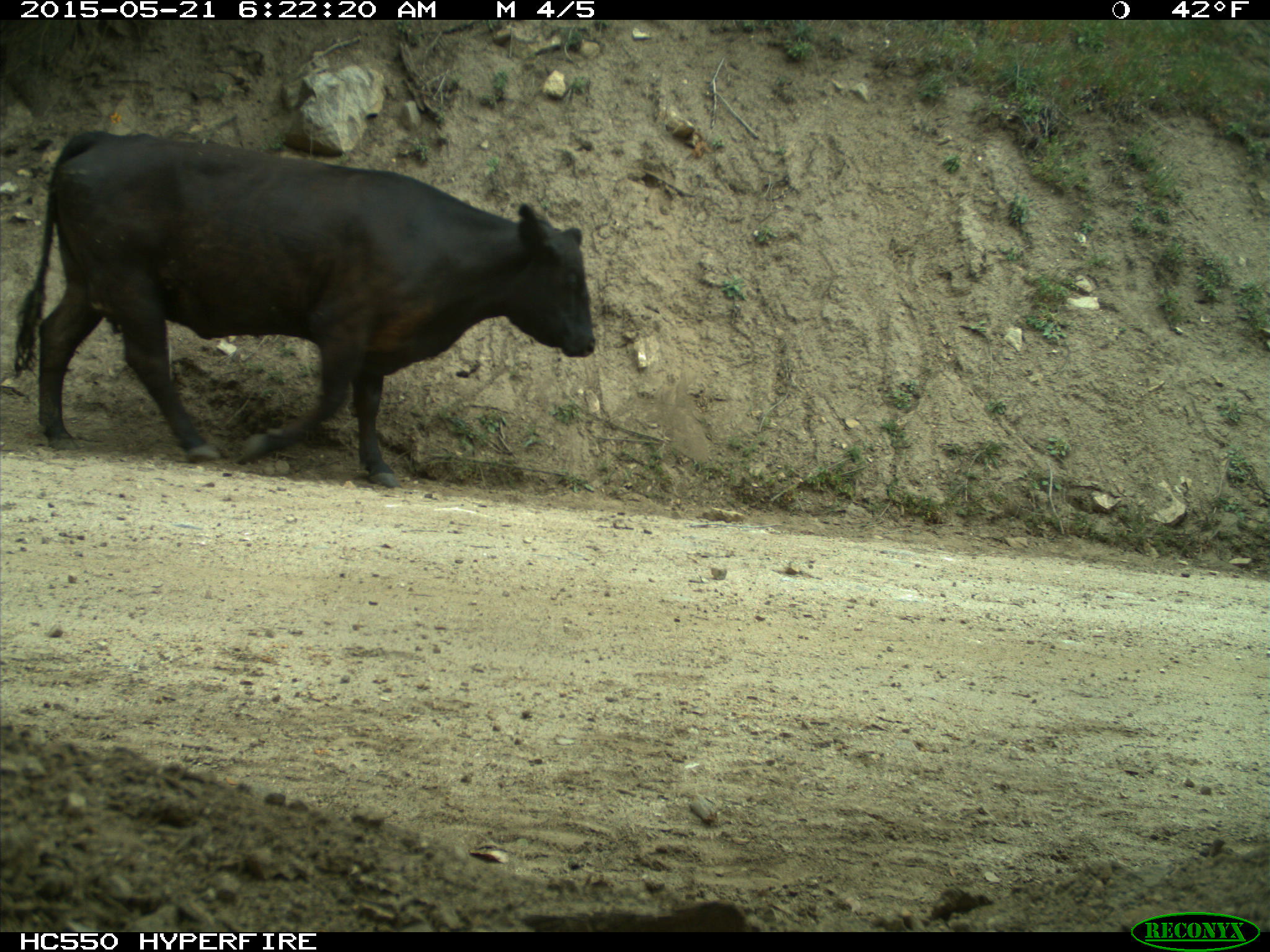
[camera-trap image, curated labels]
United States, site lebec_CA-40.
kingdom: Animalia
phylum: Chordata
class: Mammalia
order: Artiodactyla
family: Bovidae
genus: Bos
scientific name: Bos taurus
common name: domestic cow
Bos taurus (domestic cow).